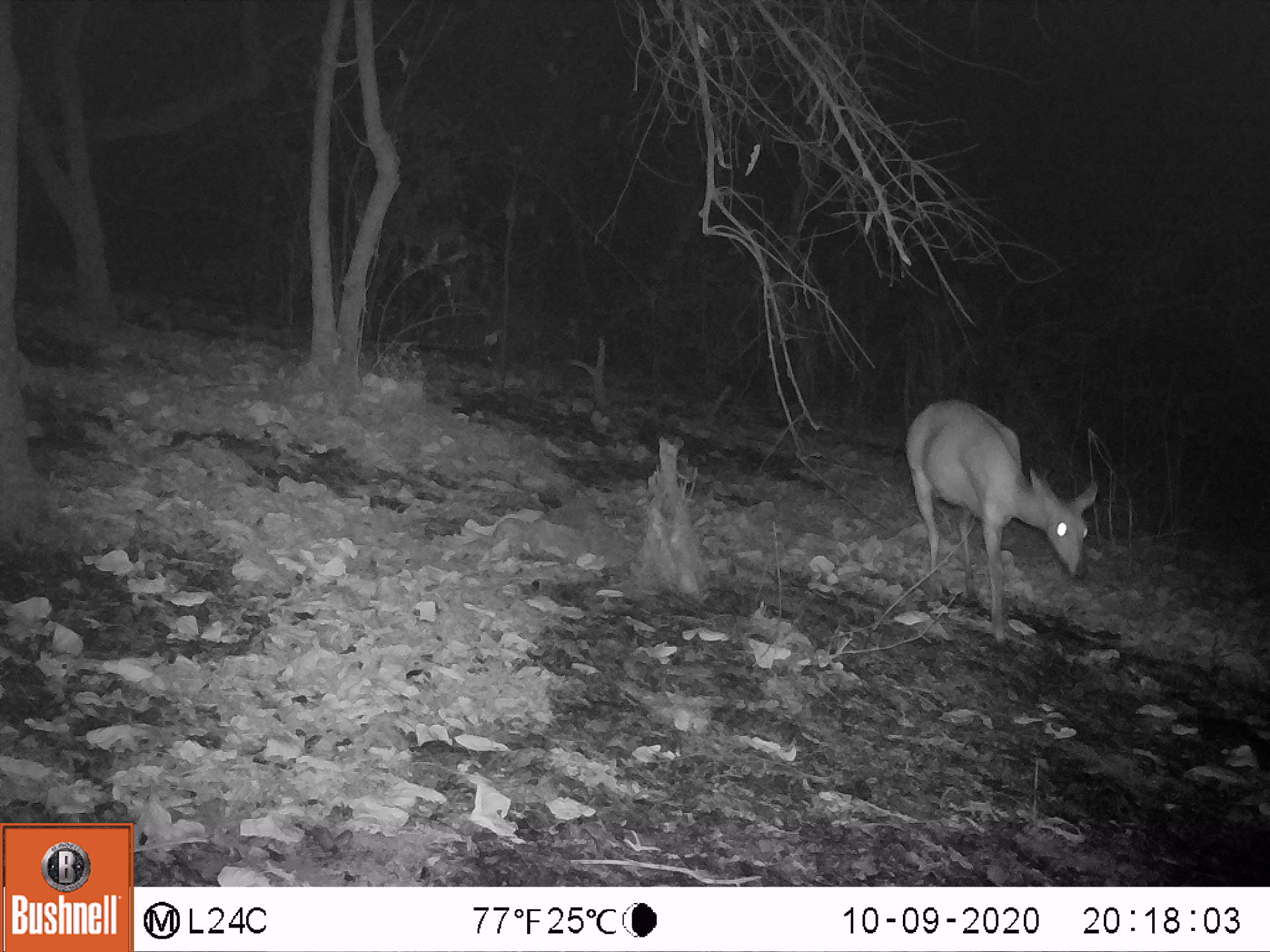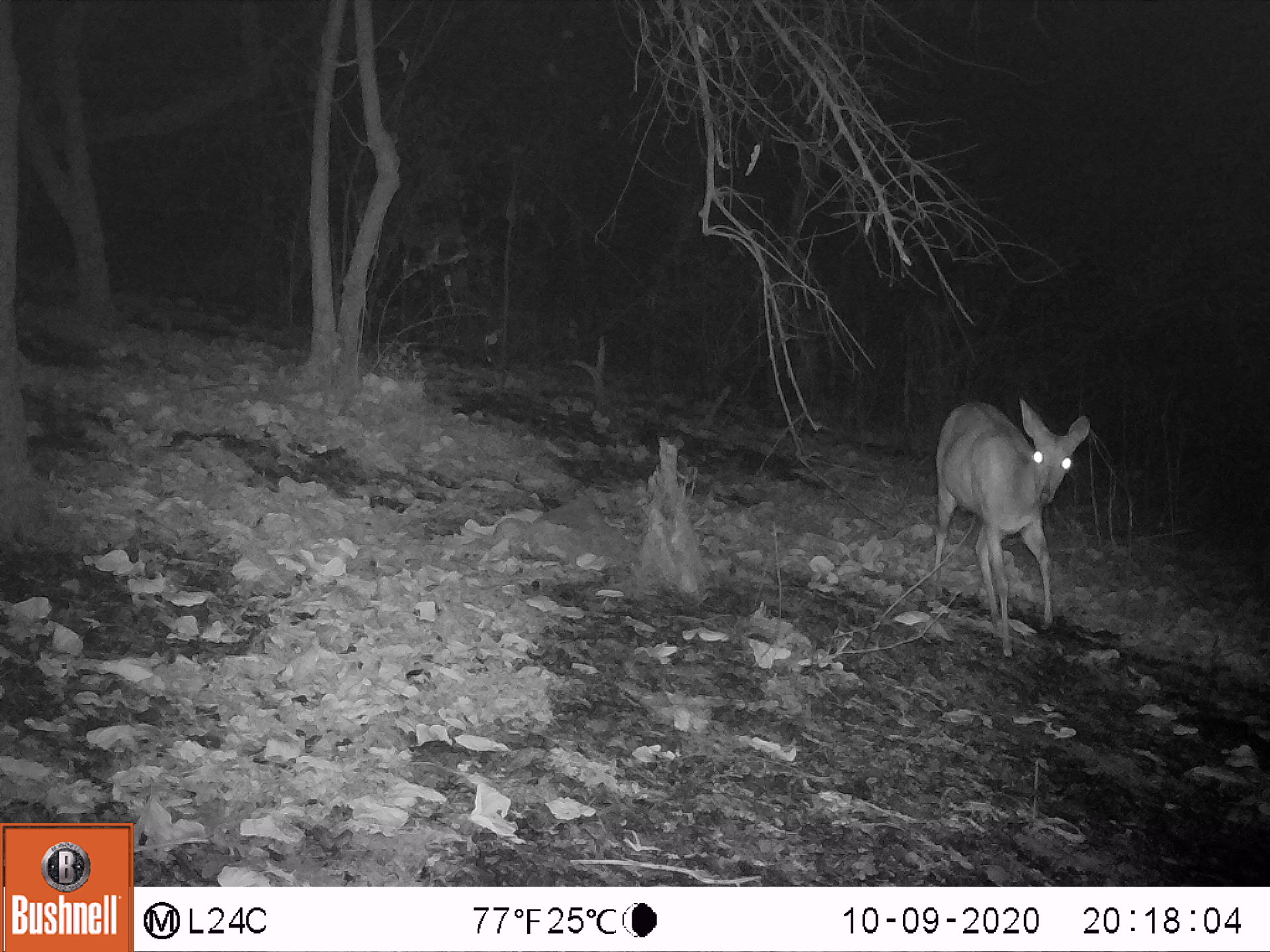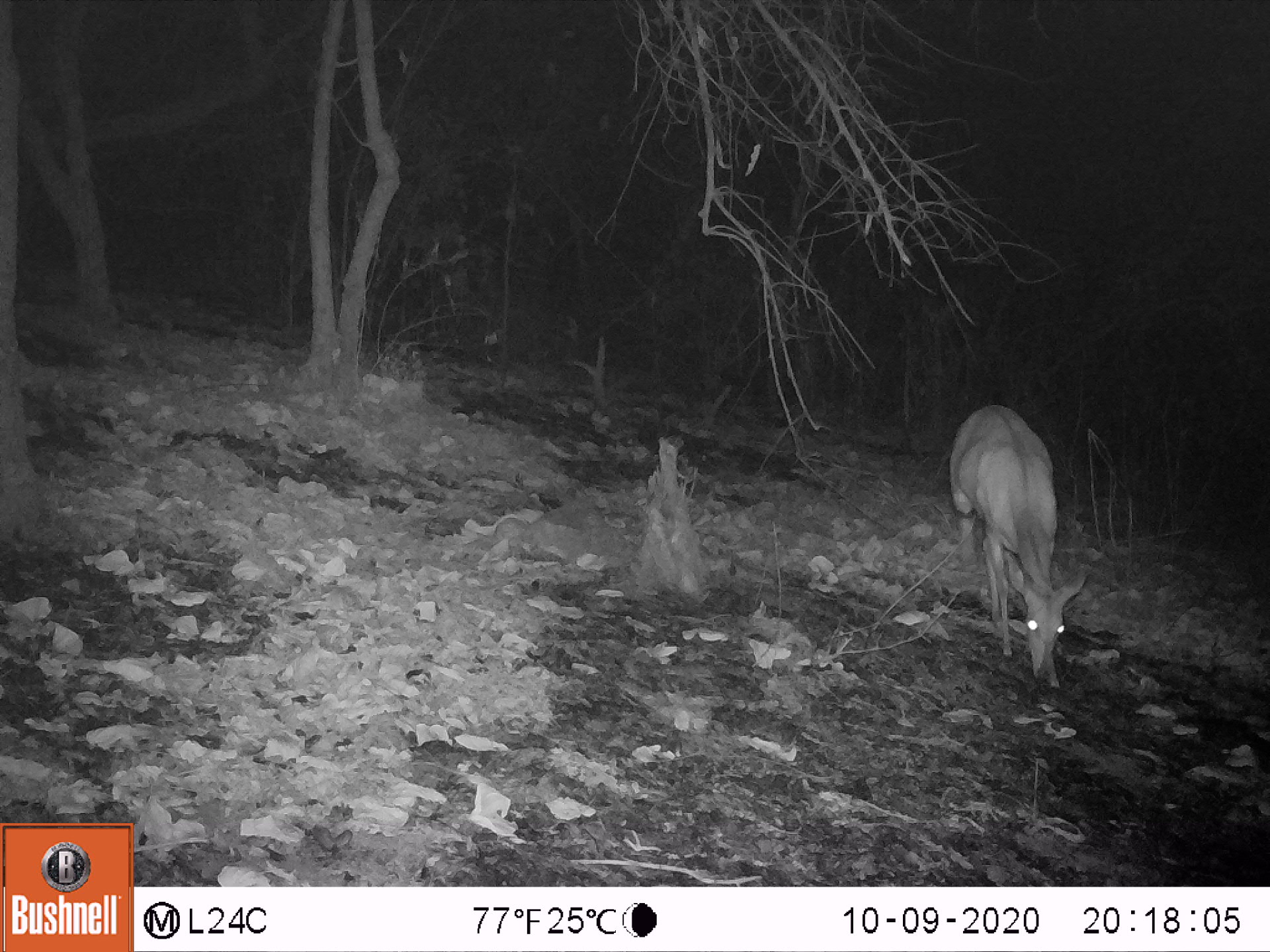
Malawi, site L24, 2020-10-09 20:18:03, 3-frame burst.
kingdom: Animalia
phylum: Chordata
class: Mammalia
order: Artiodactyla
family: Bovidae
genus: Tragelaphus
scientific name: Tragelaphus sylvaticus sylvaticus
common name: cape bushbuck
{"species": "cape bushbuck (Tragelaphus sylvaticus sylvaticus)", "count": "1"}